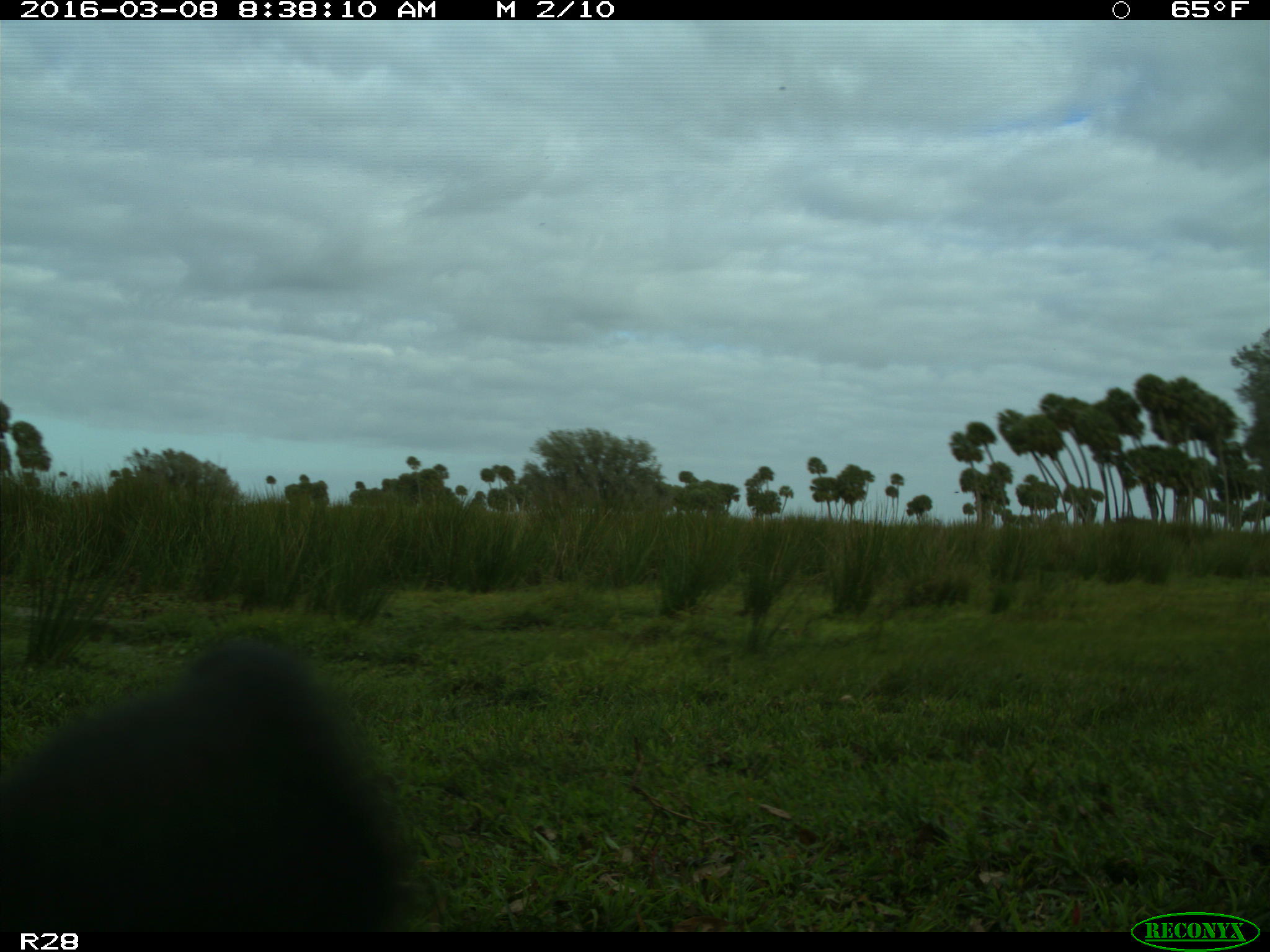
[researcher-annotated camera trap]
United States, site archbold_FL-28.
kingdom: Animalia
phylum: Chordata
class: Mammalia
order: Artiodactyla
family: Bovidae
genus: Bos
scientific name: Bos taurus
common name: domestic cow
Bos taurus (domestic cow).